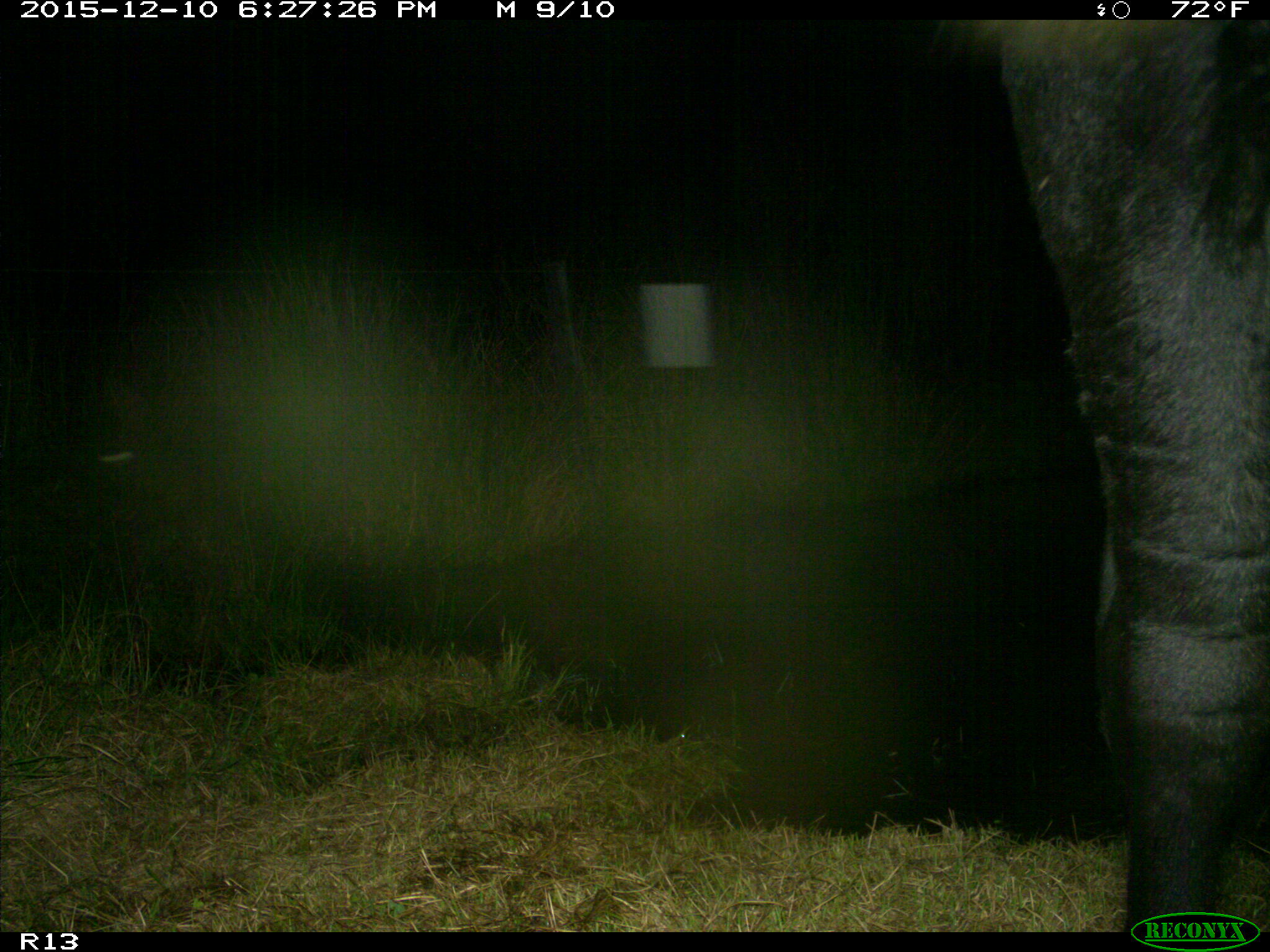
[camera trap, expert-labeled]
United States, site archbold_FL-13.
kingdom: Animalia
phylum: Chordata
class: Mammalia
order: Artiodactyla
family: Bovidae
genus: Bos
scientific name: Bos taurus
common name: domestic cow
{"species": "Bos taurus (domestic cow)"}